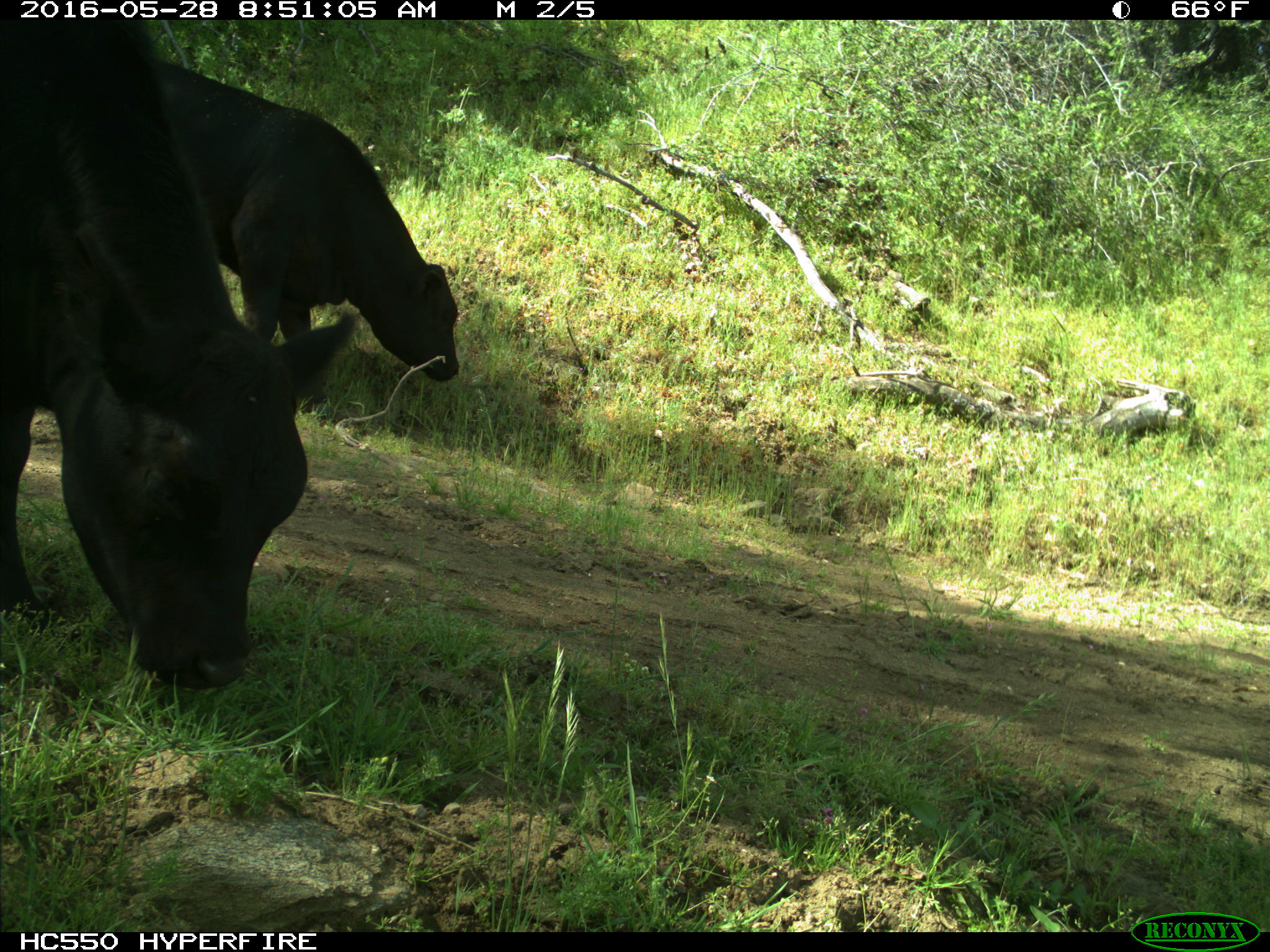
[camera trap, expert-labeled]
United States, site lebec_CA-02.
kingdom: Animalia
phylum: Chordata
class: Mammalia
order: Artiodactyla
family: Bovidae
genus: Bos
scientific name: Bos taurus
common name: domestic cow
Bos taurus (domestic cow).